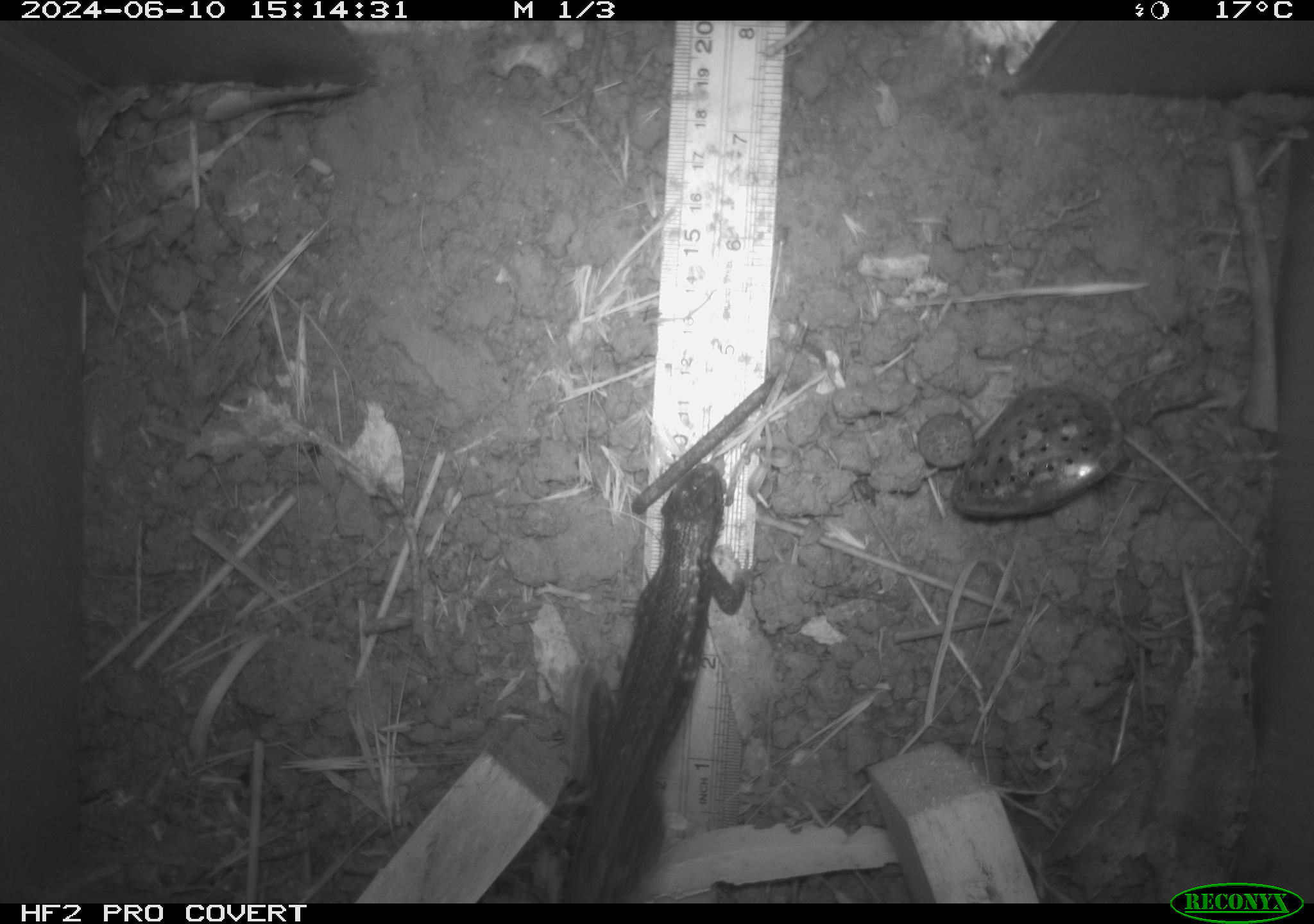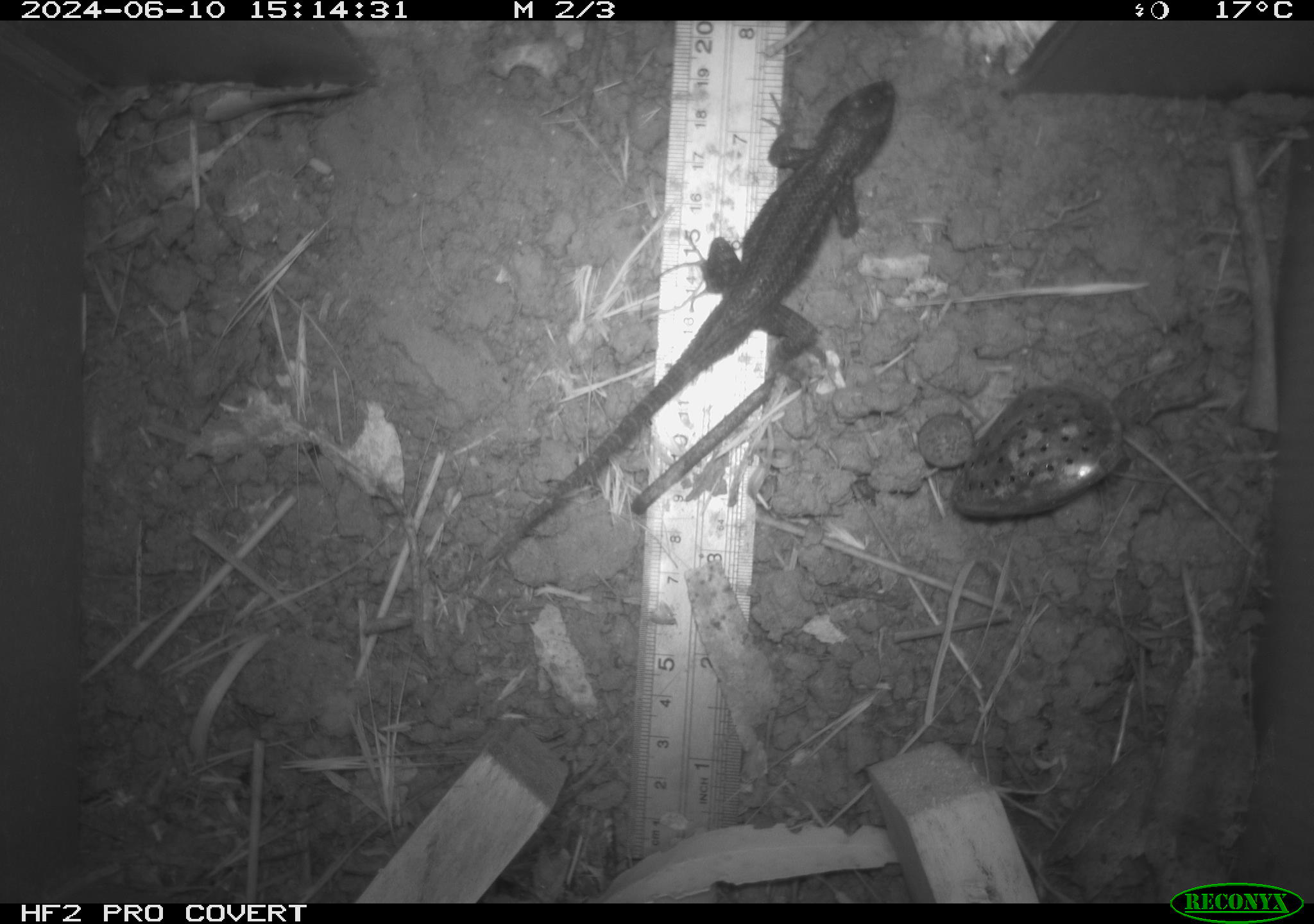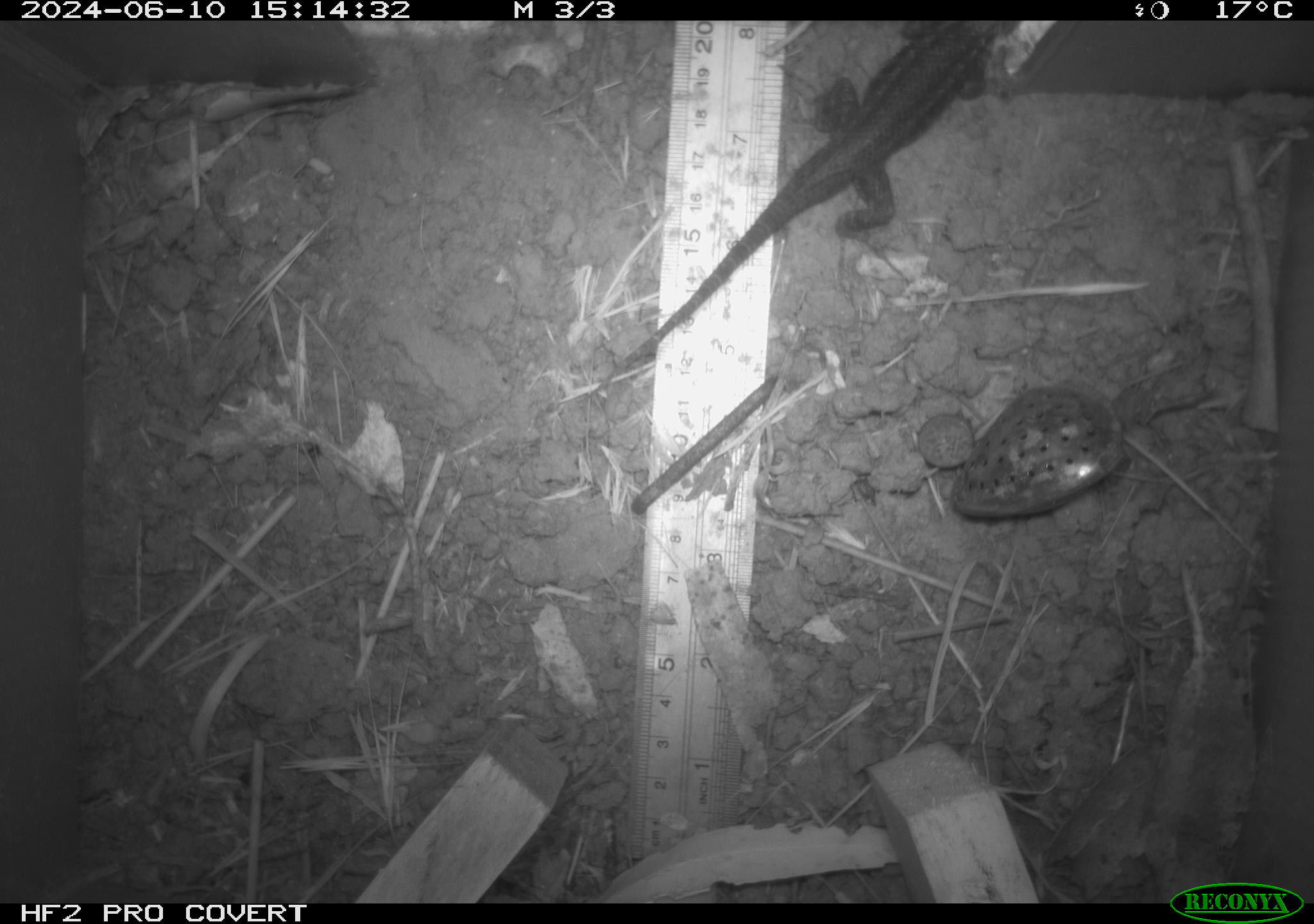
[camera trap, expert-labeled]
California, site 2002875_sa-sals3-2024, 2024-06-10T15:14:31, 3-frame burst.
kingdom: Animalia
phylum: Chordata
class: Reptilia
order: Squamata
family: Phrynosomatidae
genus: Sceloporus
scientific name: Sceloporus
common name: spiny lizards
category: sceloporus species